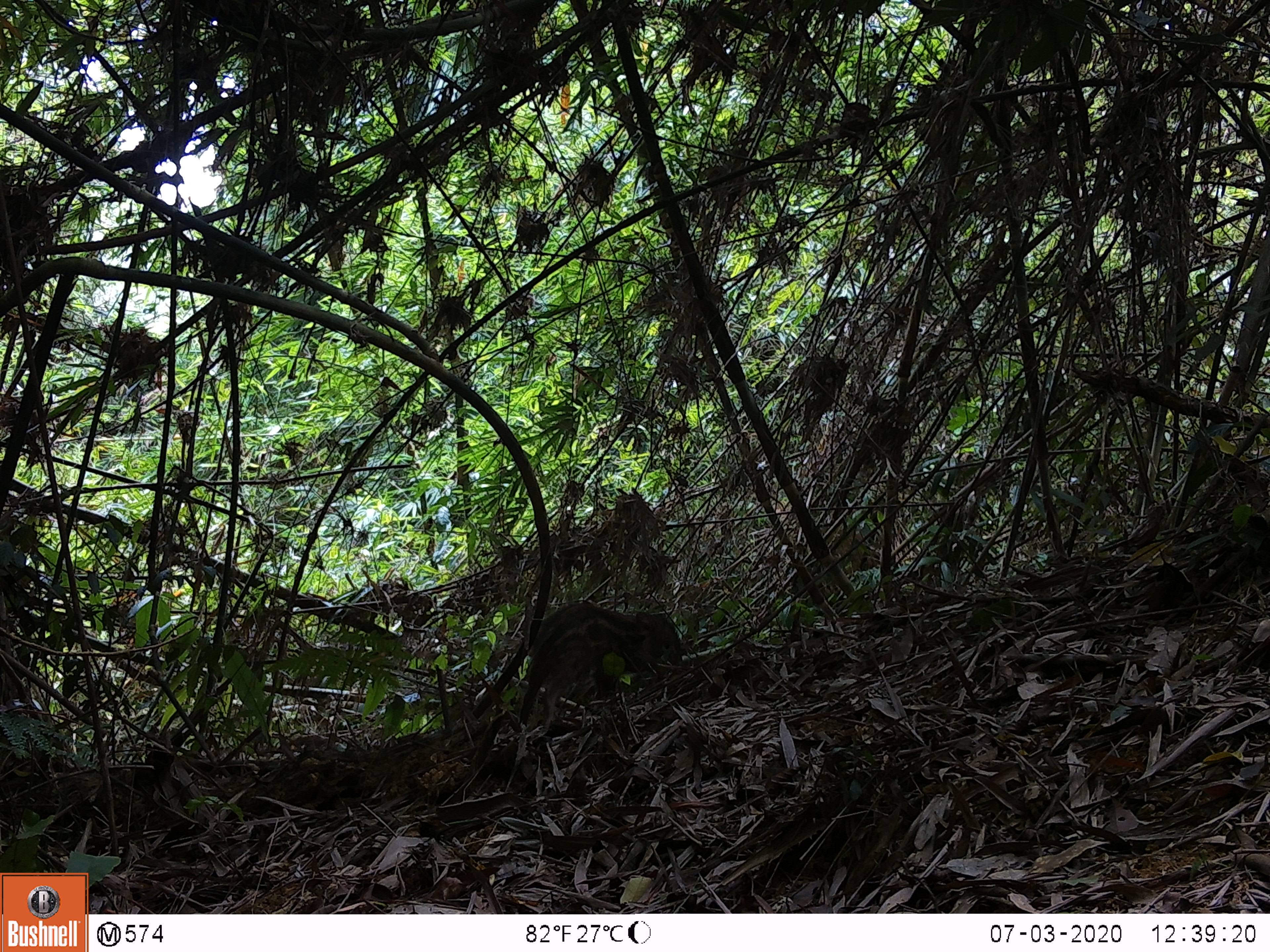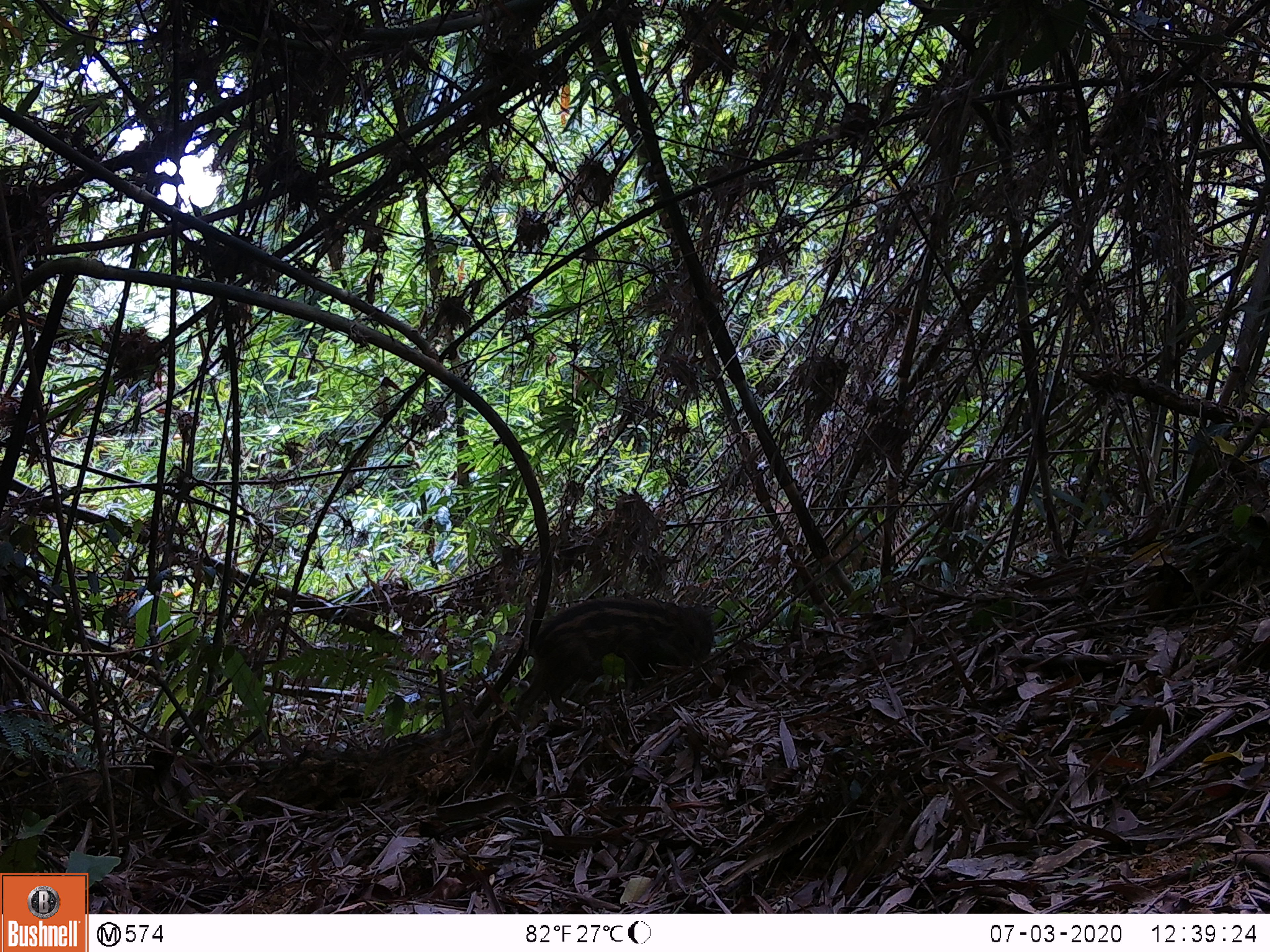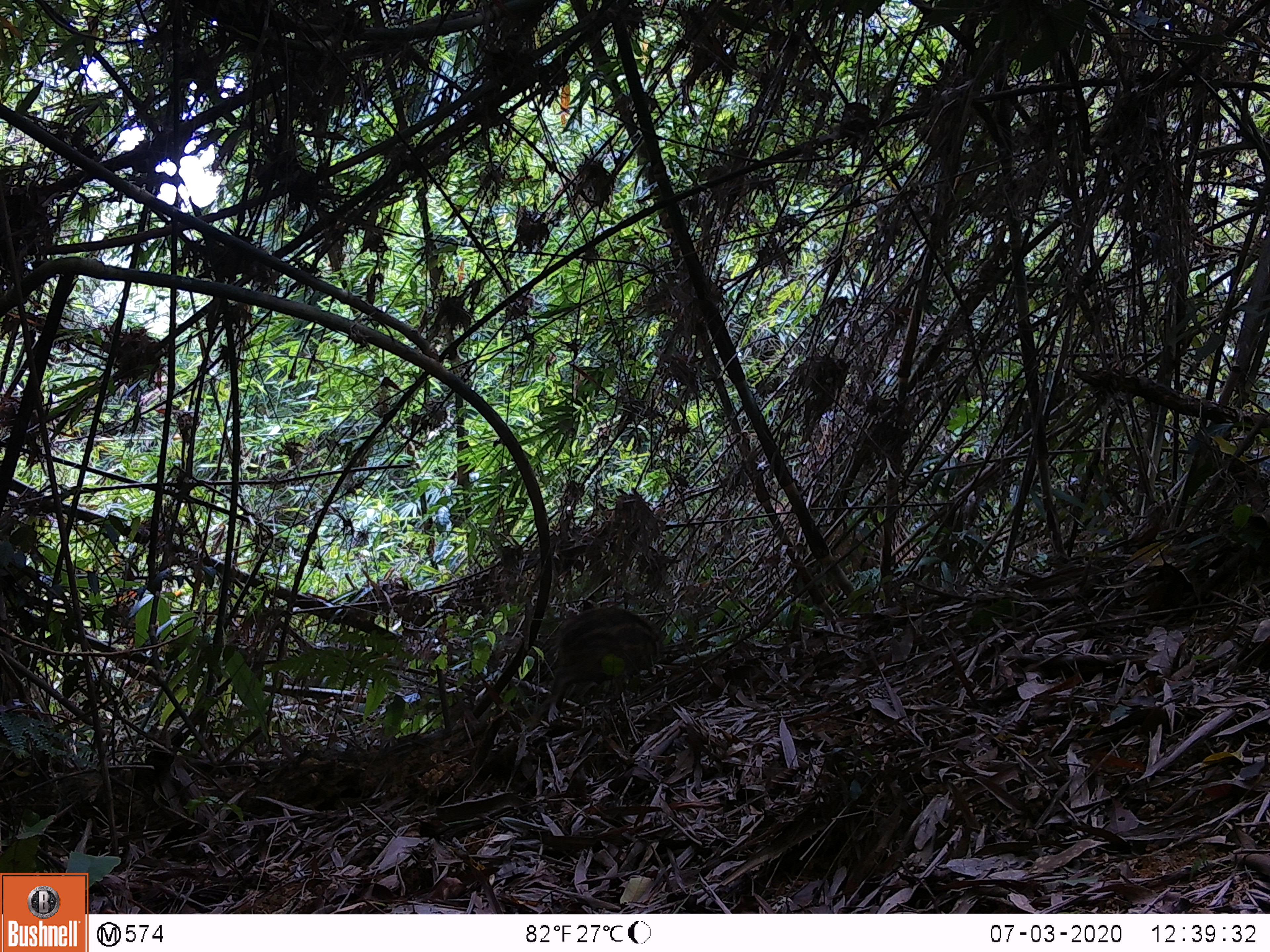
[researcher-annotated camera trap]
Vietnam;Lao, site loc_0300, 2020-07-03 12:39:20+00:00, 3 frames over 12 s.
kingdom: Animalia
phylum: Chordata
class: Mammalia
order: Artiodactyla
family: Suidae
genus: Sus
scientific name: Sus scrofa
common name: eurasian wild pig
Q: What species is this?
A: Eurasian wild pig (Sus scrofa).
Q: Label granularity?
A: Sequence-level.